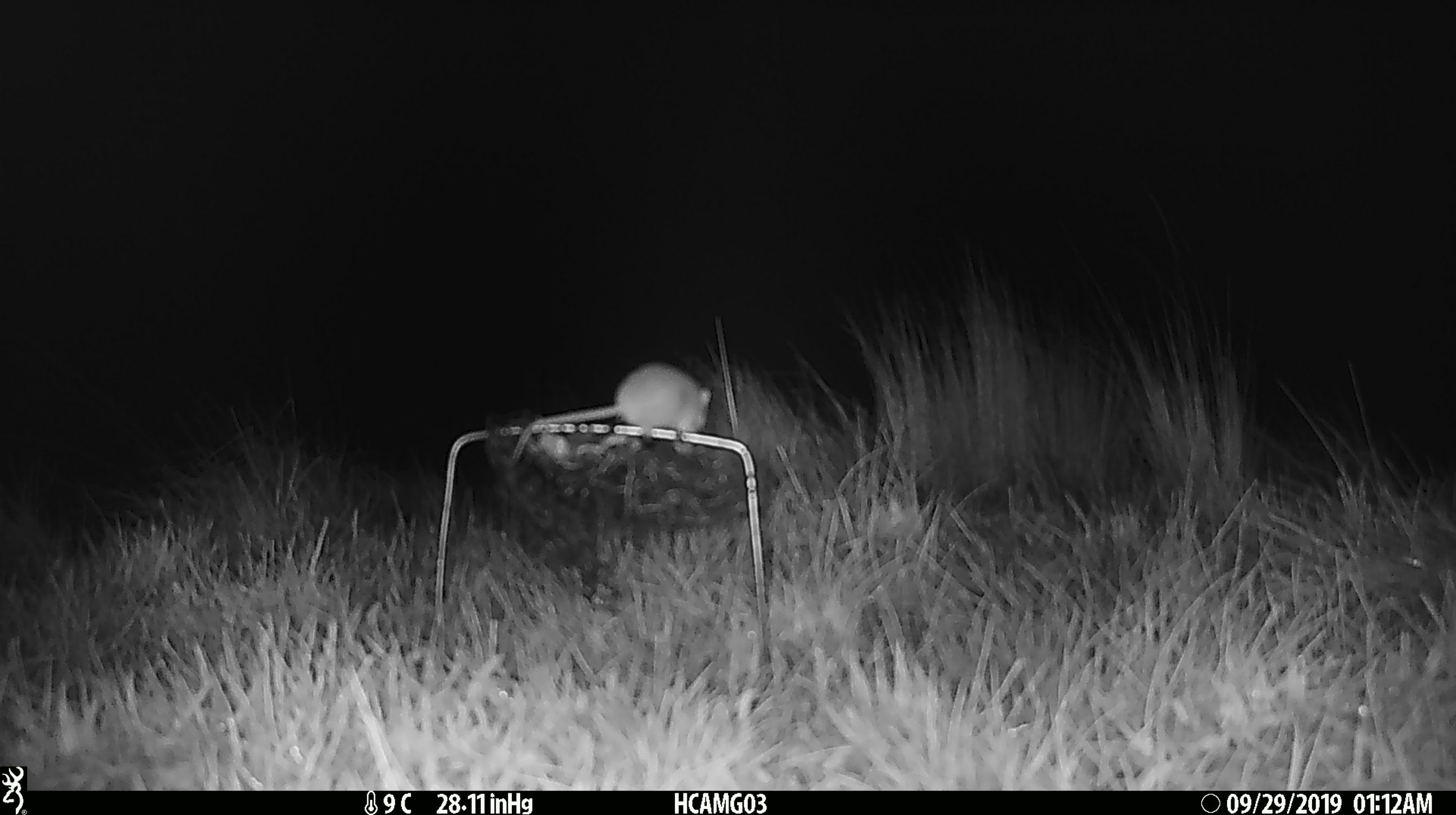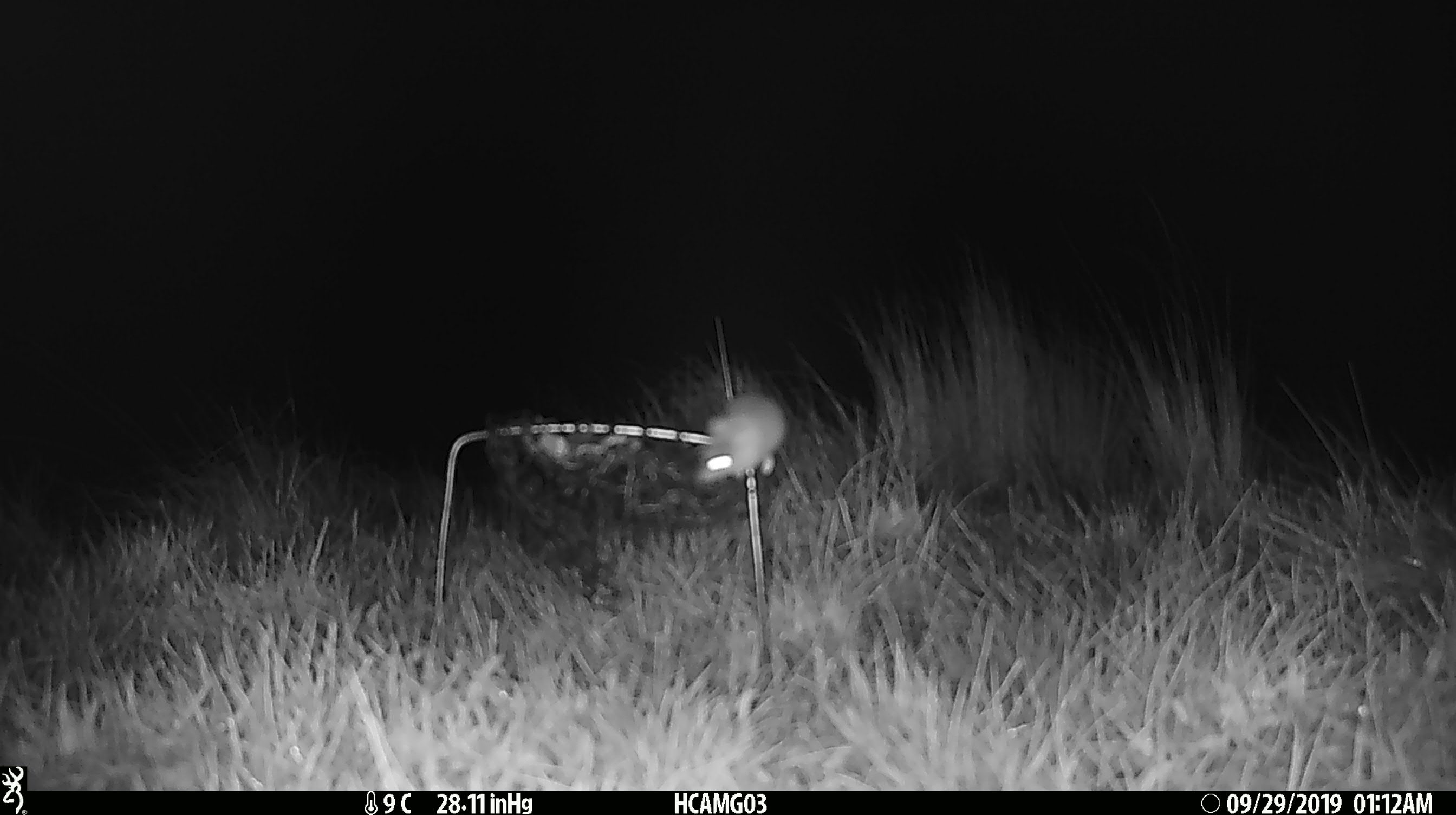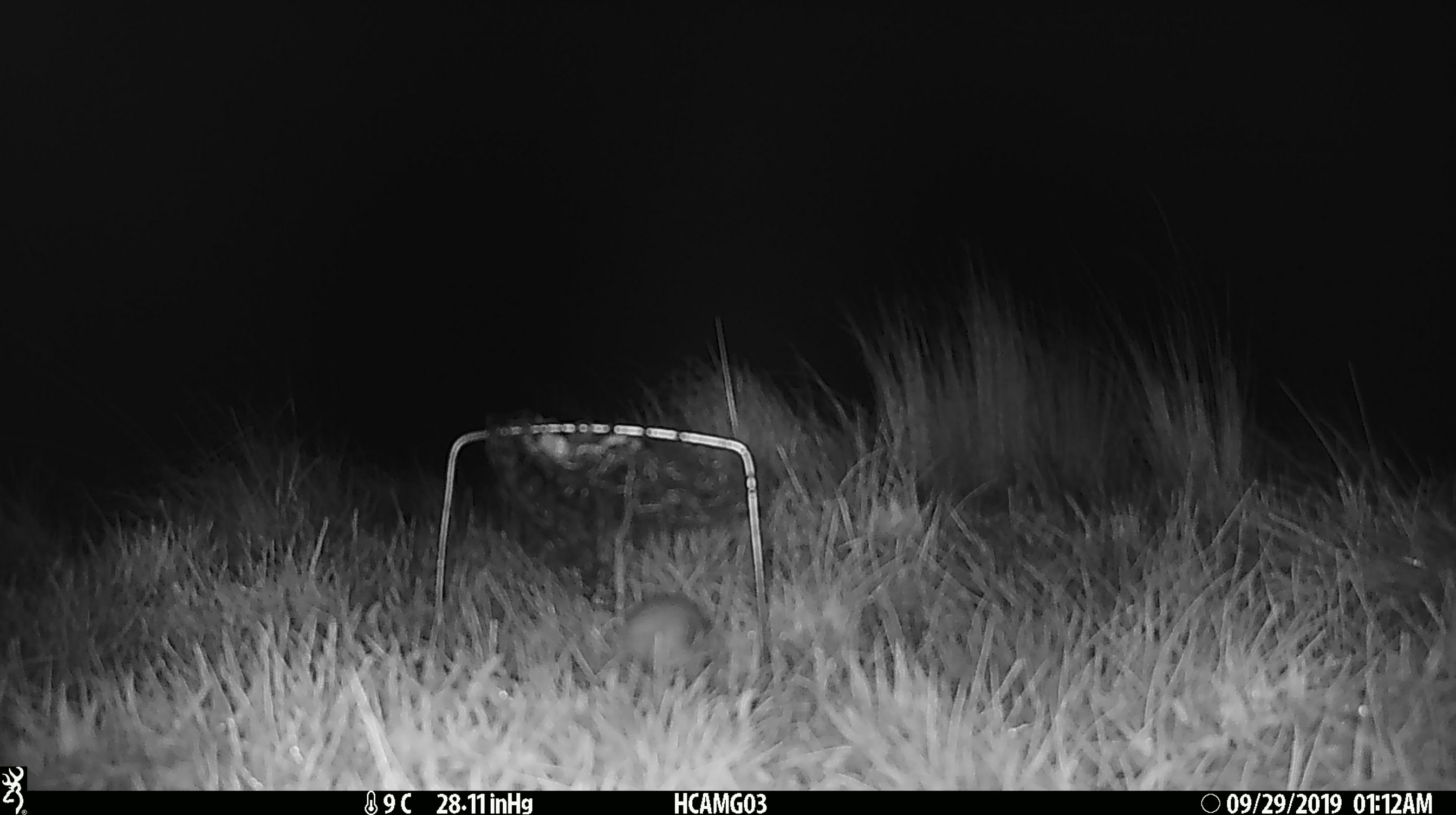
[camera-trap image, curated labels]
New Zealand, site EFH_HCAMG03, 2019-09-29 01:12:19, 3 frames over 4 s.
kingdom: Animalia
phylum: Chordata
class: Mammalia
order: Rodentia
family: Muridae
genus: Mus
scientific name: Mus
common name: mouse